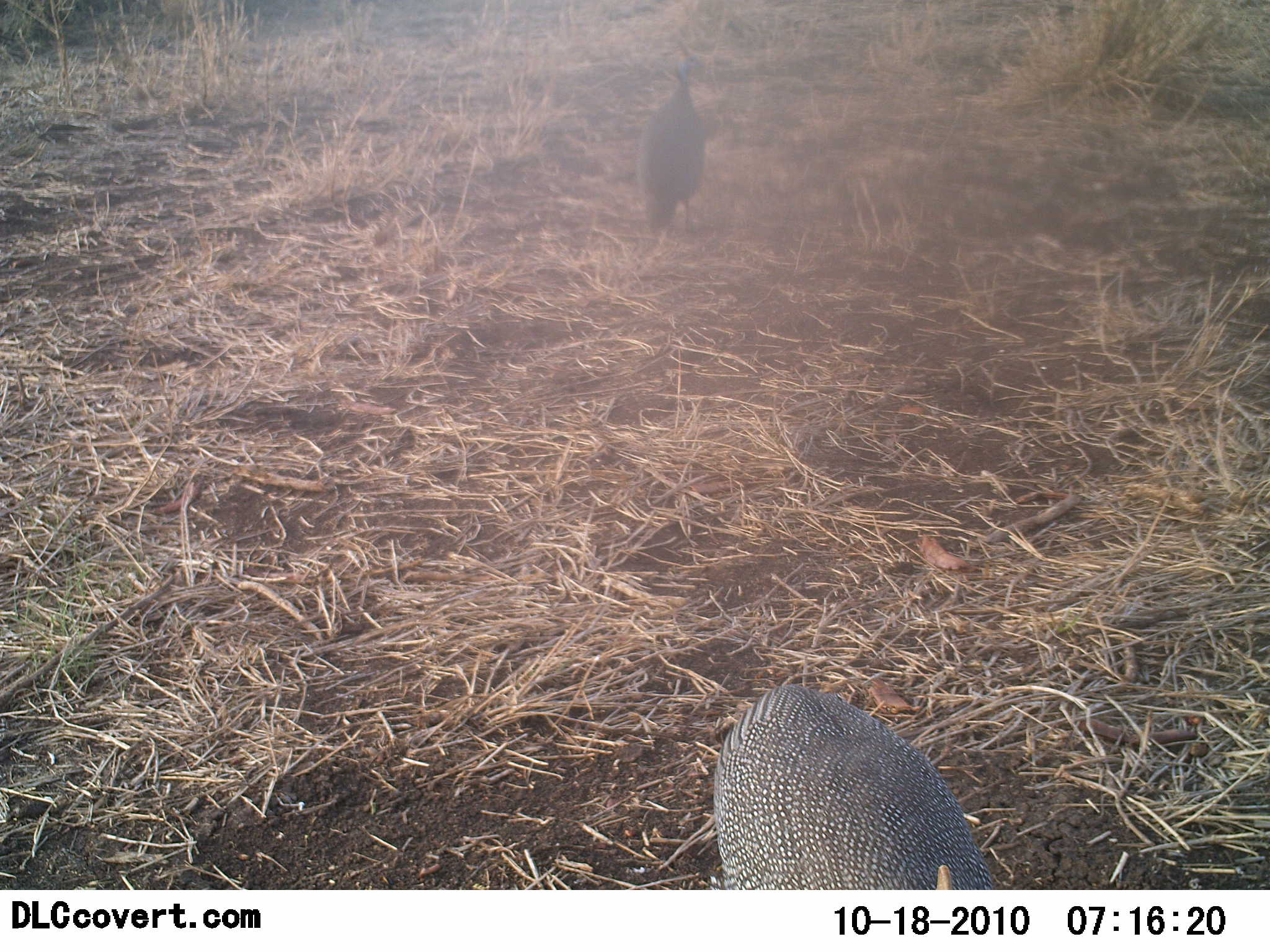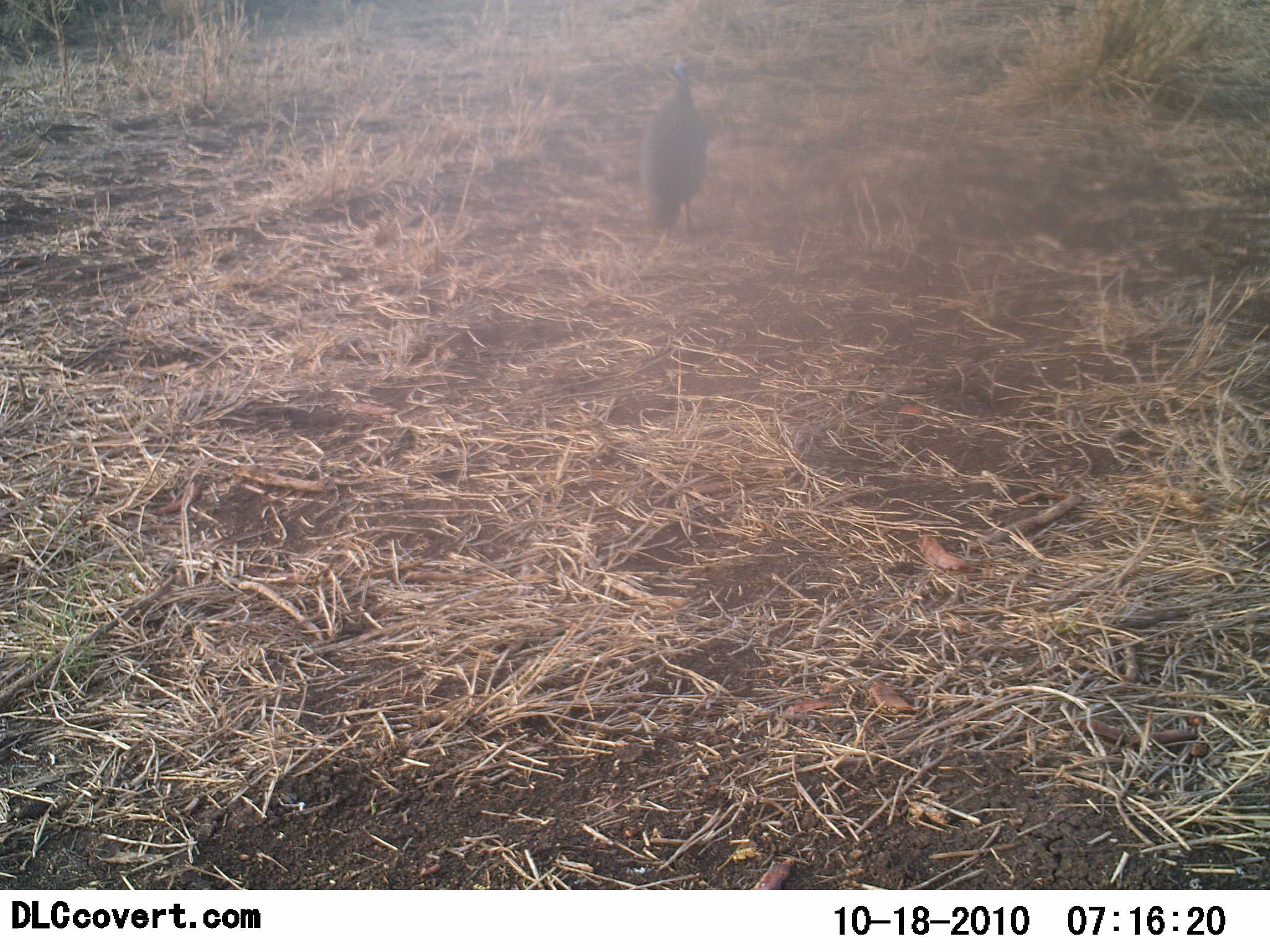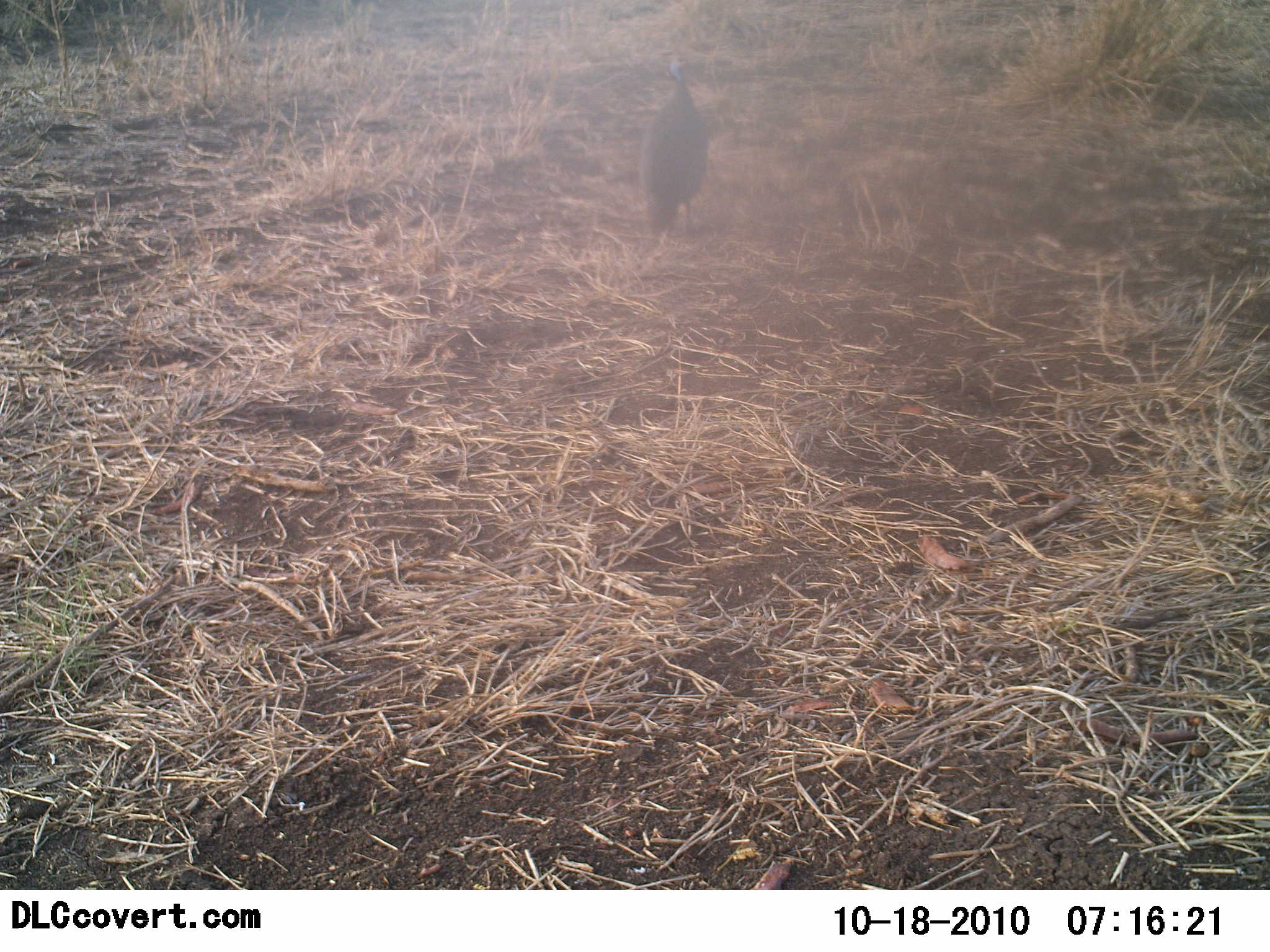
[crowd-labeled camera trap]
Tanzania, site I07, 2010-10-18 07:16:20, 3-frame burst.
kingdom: Animalia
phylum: Chordata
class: Aves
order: Galliformes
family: Numididae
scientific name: Numididae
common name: guinea fowl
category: guineafowl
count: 2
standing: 53%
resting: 0%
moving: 80%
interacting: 0%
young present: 0%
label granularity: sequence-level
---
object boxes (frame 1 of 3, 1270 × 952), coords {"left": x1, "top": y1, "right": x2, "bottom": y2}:
animal: {"left": 709, "top": 684, "right": 995, "bottom": 890}; {"left": 634, "top": 56, "right": 715, "bottom": 240}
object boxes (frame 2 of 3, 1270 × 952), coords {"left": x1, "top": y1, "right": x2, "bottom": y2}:
animal: {"left": 642, "top": 52, "right": 715, "bottom": 244}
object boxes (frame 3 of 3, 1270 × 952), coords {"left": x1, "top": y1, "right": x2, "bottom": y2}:
animal: {"left": 634, "top": 55, "right": 713, "bottom": 247}